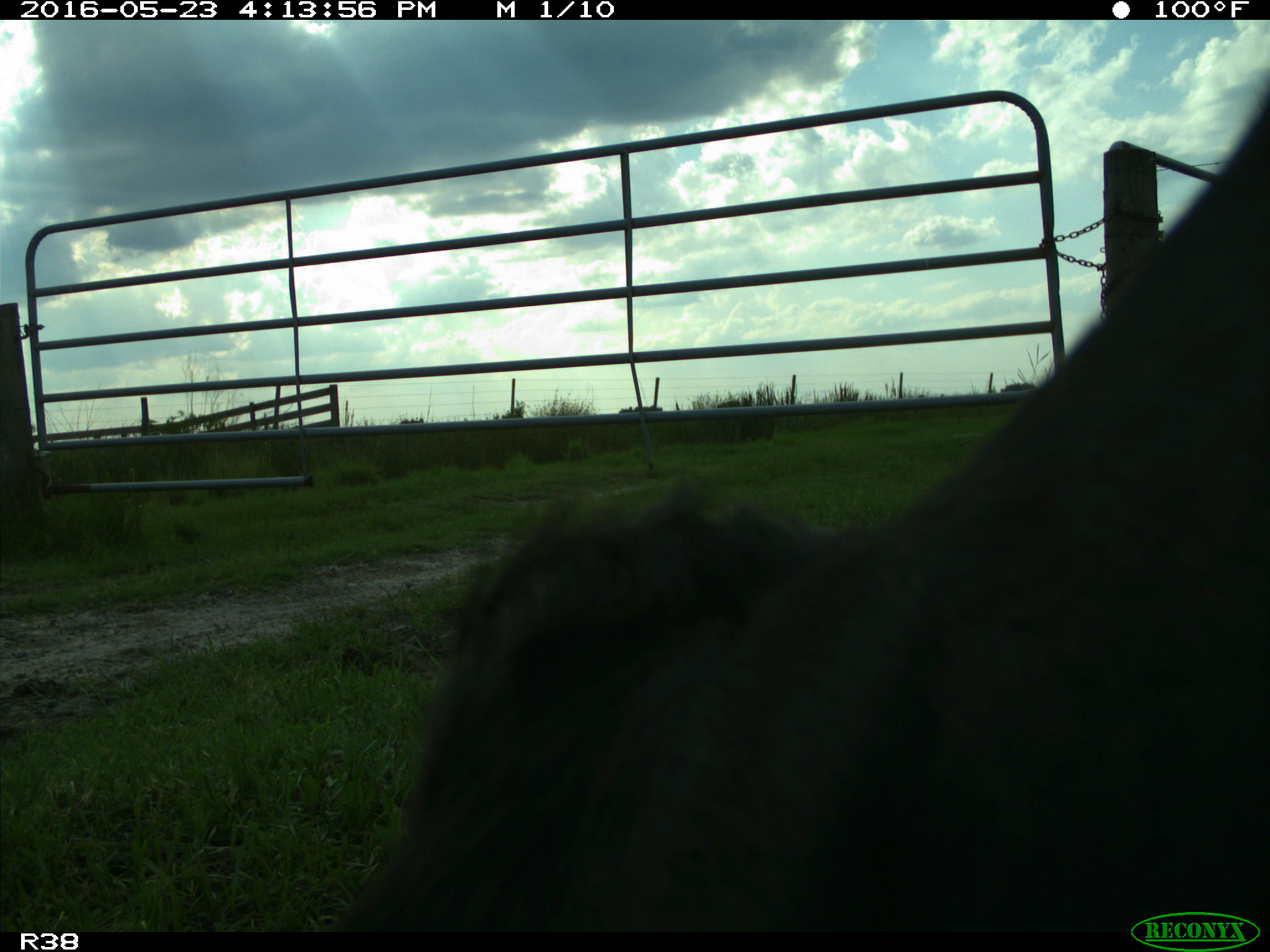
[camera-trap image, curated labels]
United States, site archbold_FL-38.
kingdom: Animalia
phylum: Chordata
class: Mammalia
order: Artiodactyla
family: Bovidae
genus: Bos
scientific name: Bos taurus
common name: domestic cow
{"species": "Bos taurus (domestic cow)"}